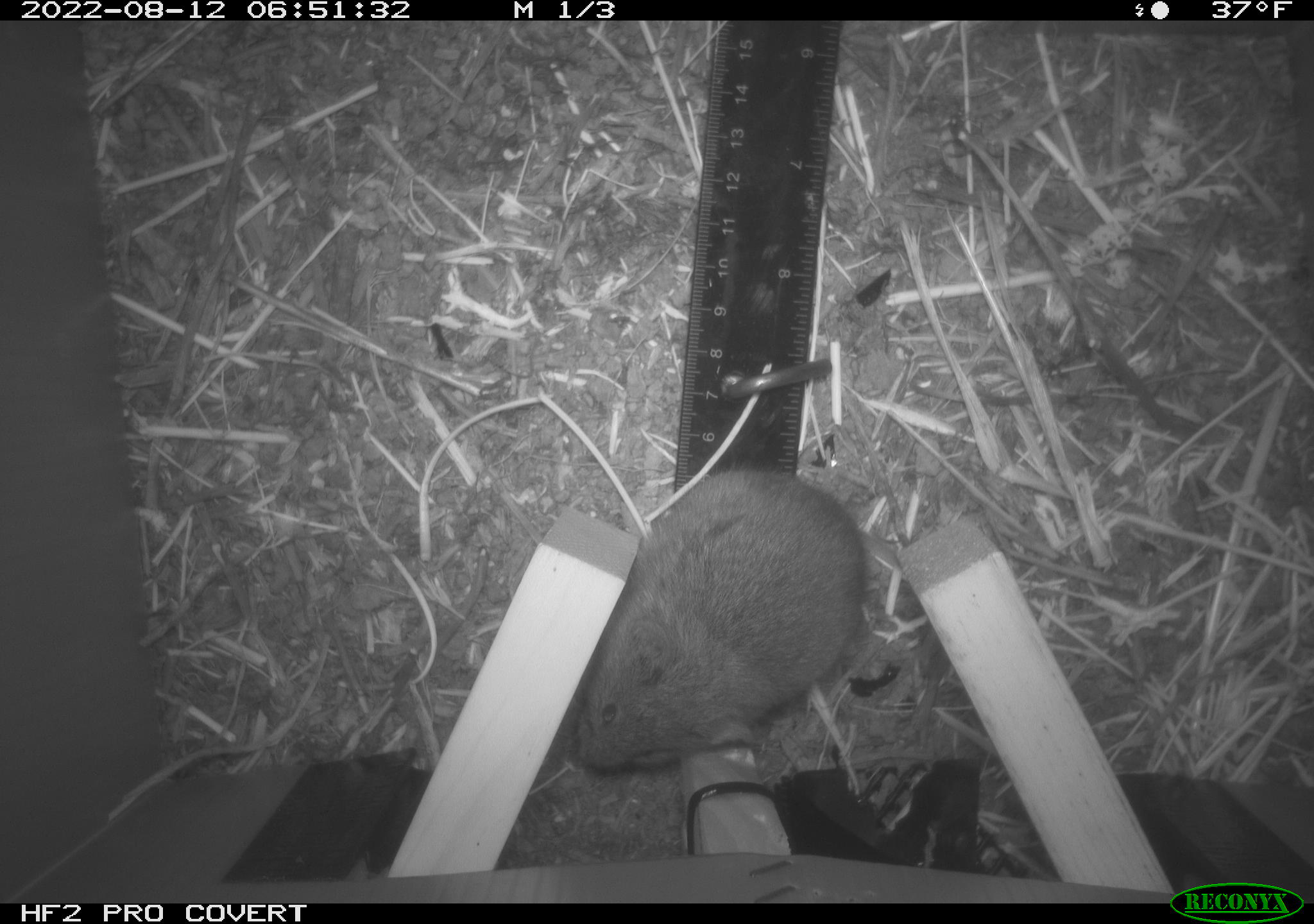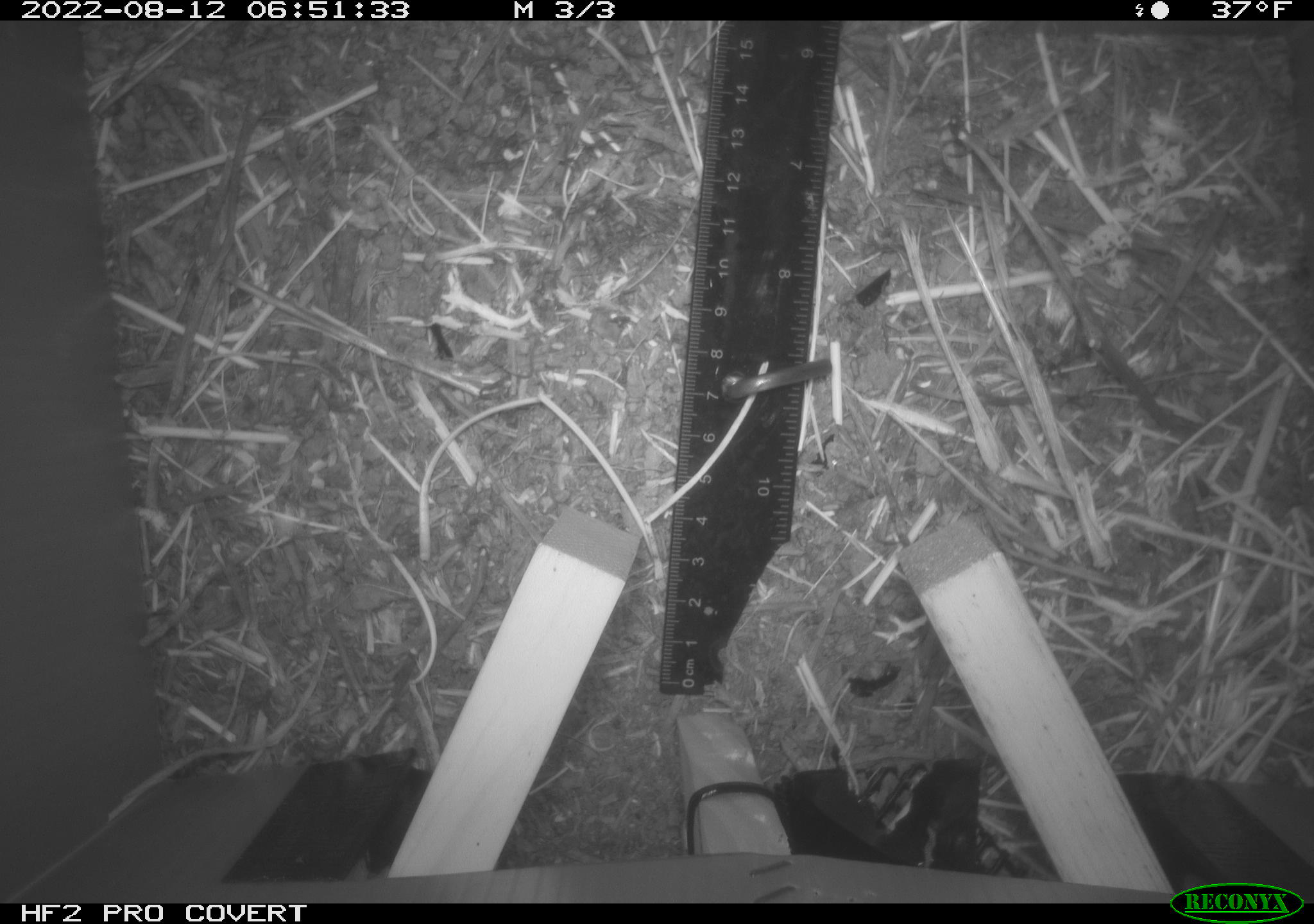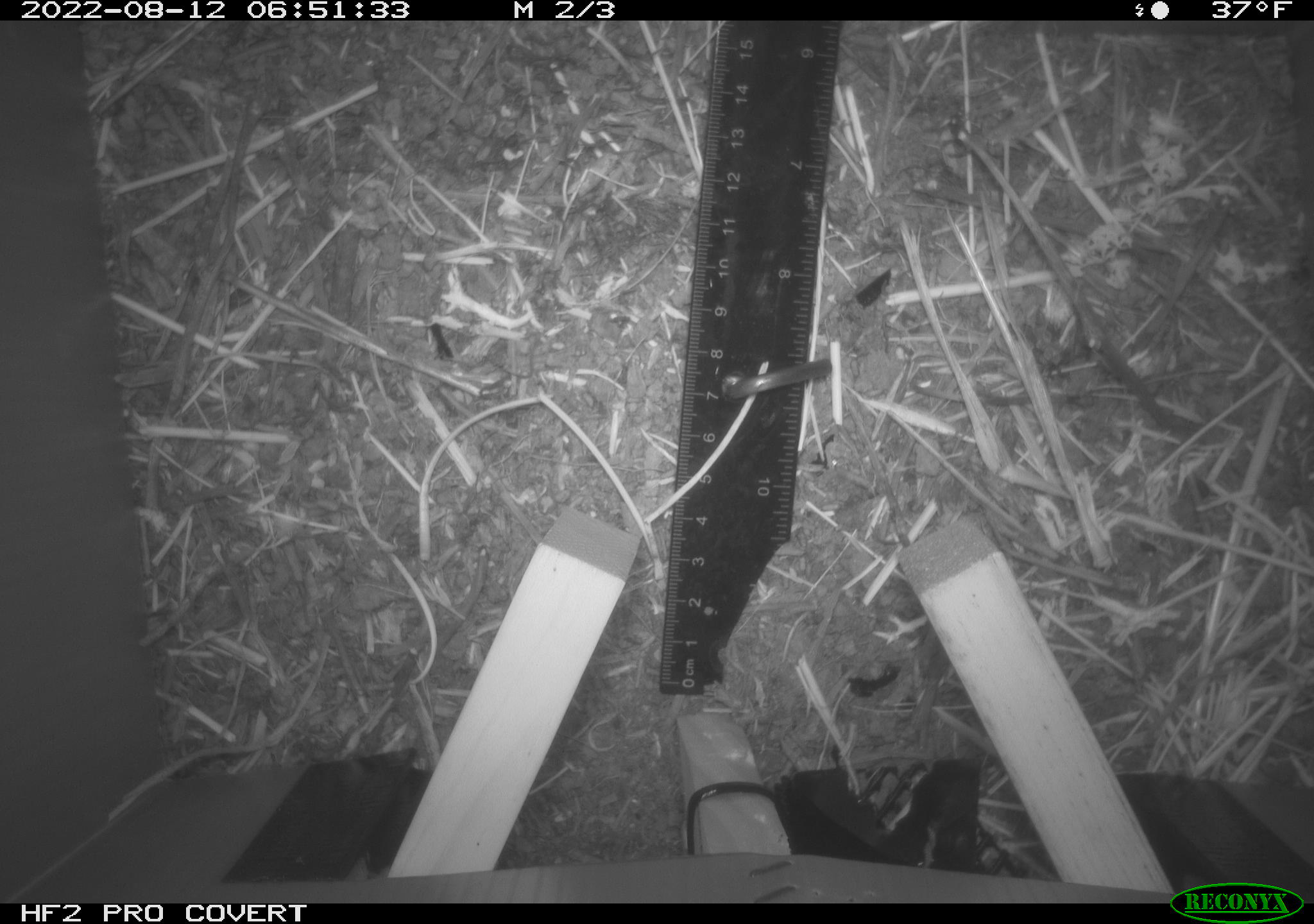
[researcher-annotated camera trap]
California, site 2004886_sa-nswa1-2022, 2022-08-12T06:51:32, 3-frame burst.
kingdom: Animalia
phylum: Chordata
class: Mammalia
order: Rodentia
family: Cricetidae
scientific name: Cricetidae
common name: hamsters, voles, lemmings, and allies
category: cricetidae family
Cricetidae family (hamsters, voles, lemmings, and allies) (Cricetidae).